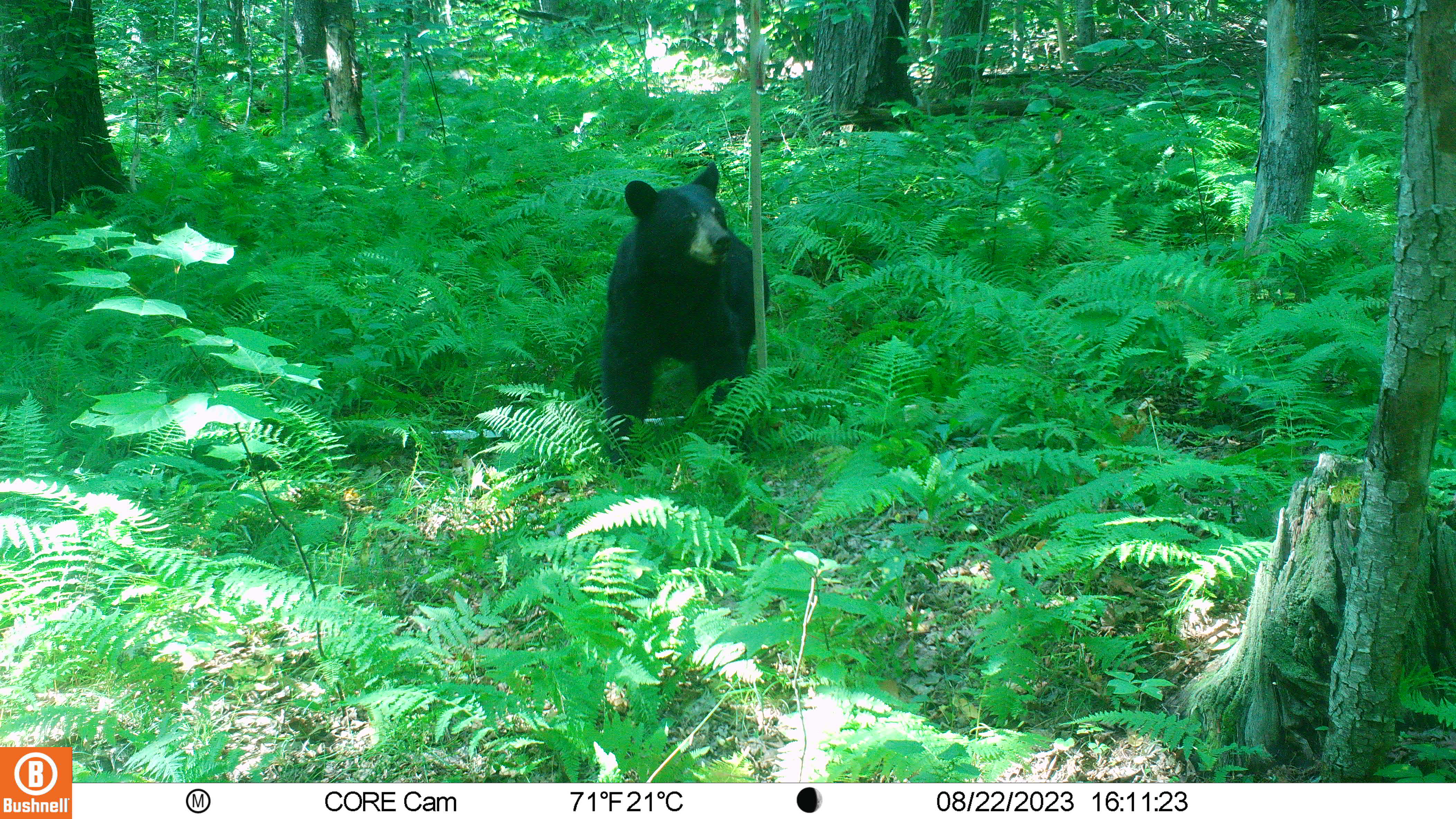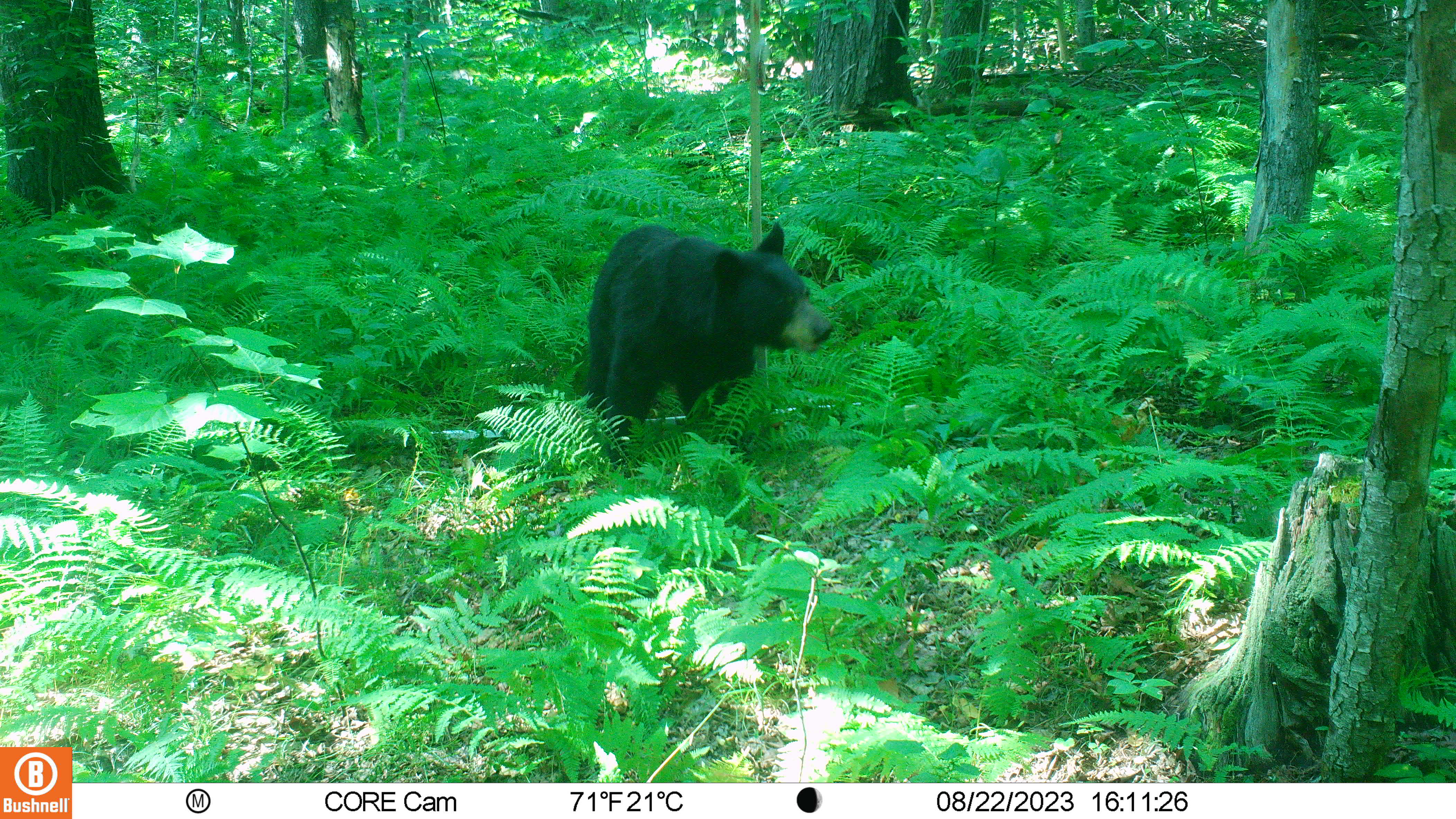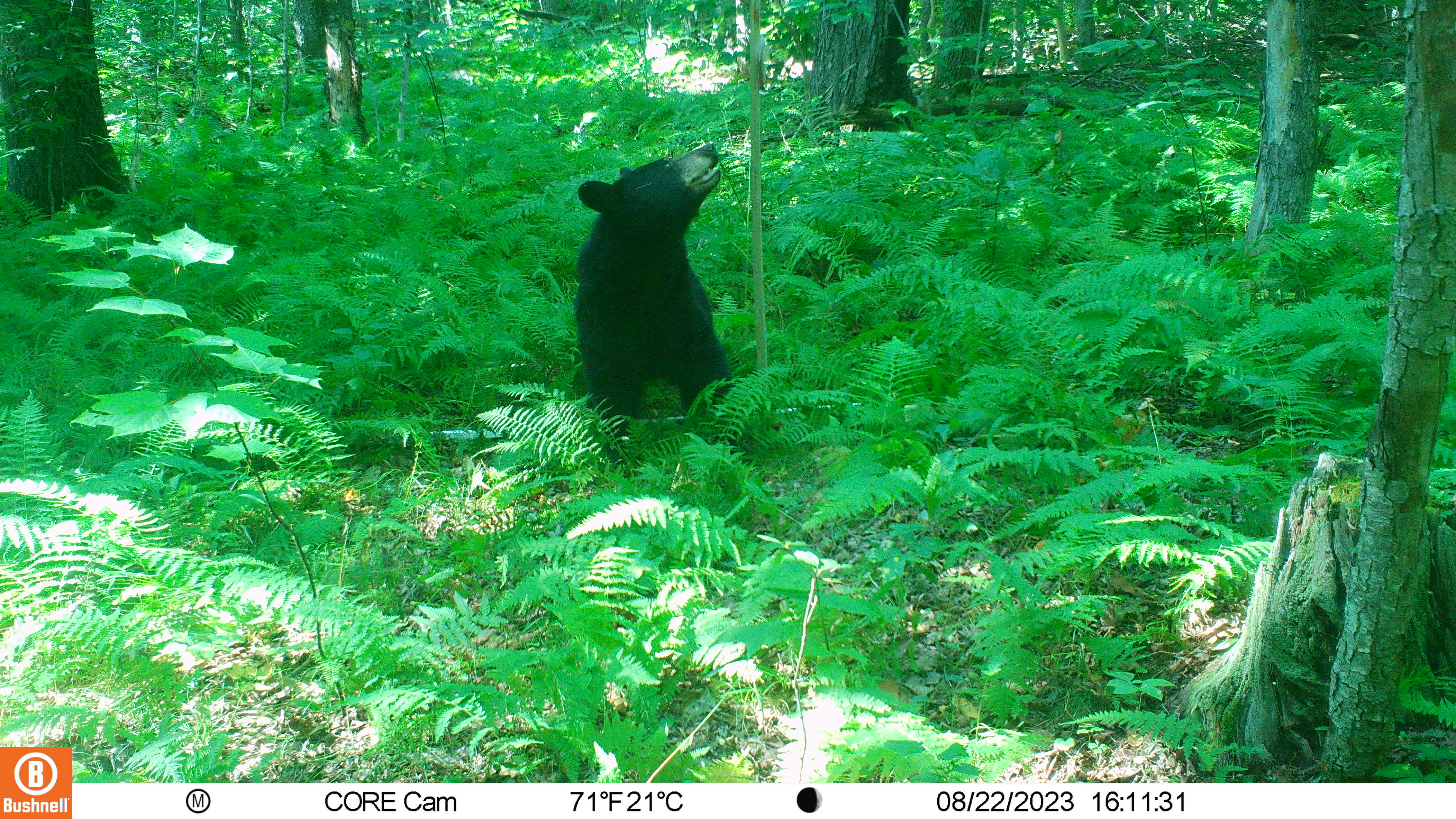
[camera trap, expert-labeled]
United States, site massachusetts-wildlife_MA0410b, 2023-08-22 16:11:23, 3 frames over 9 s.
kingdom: Animalia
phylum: Chordata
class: Mammalia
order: Carnivora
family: Ursidae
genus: Ursus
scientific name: Ursus americanus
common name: black bear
Black bear (Ursus americanus).